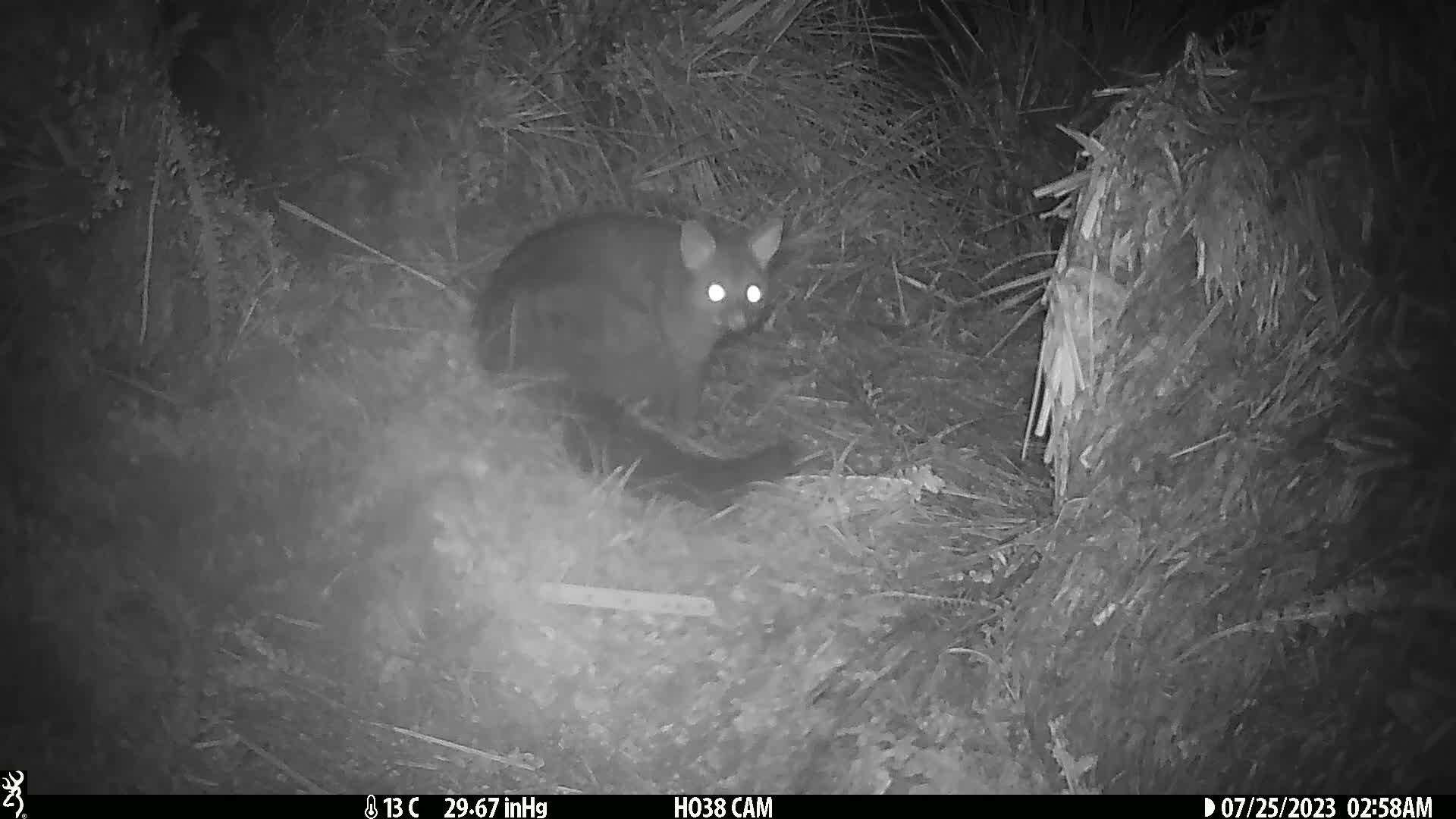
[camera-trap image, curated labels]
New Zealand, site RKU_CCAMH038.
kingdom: Animalia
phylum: Chordata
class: Mammalia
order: Diprotodontia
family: Phalangeridae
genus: Trichosurus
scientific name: Trichosurus vulpecula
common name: common brushtail possum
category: possum